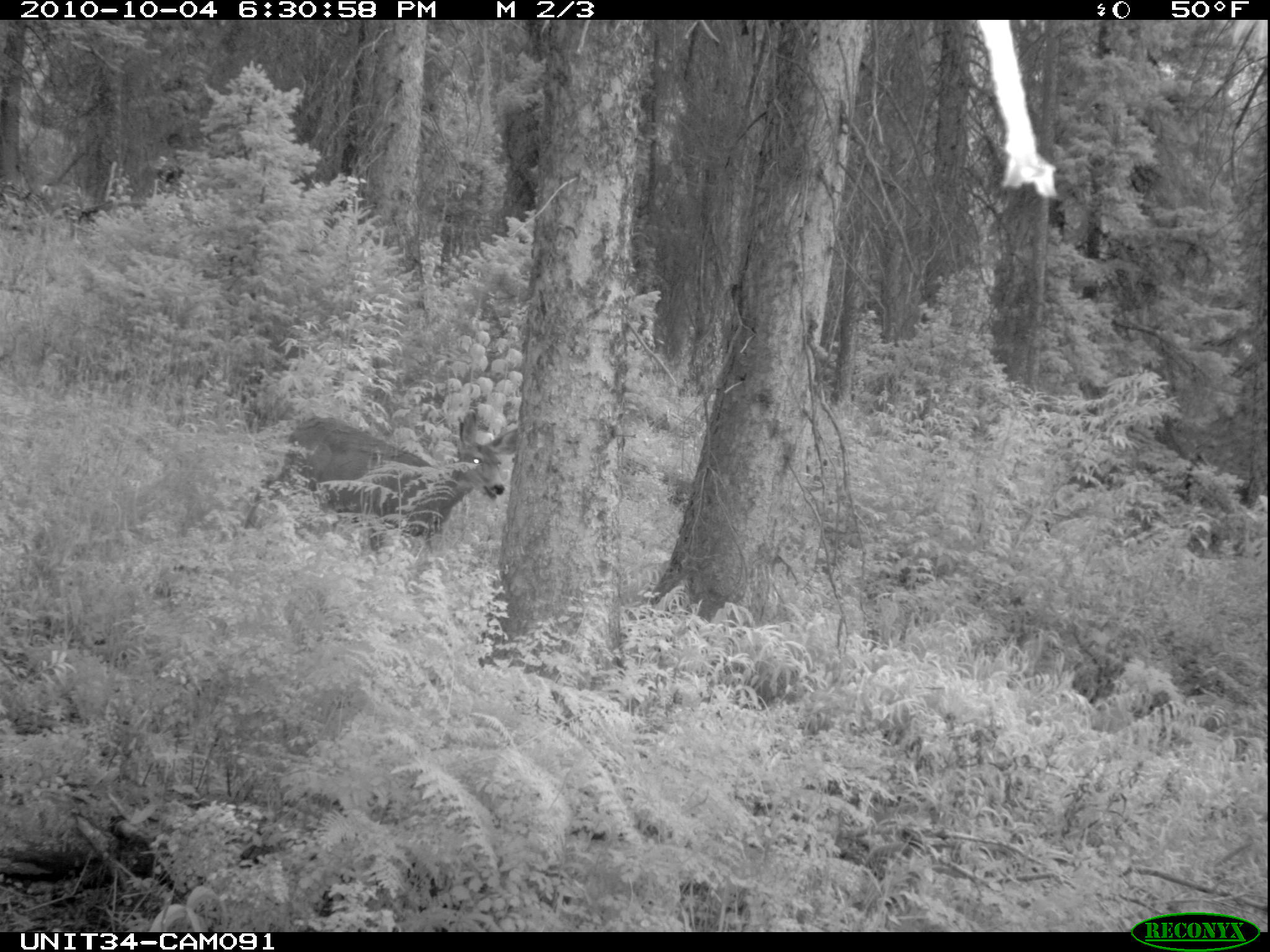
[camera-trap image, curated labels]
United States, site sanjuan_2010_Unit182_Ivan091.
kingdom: Animalia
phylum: Chordata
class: Mammalia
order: Artiodactyla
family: Cervidae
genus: Odocoileus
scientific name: Odocoileus hemionus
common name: mule deer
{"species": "Odocoileus hemionus (mule deer)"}